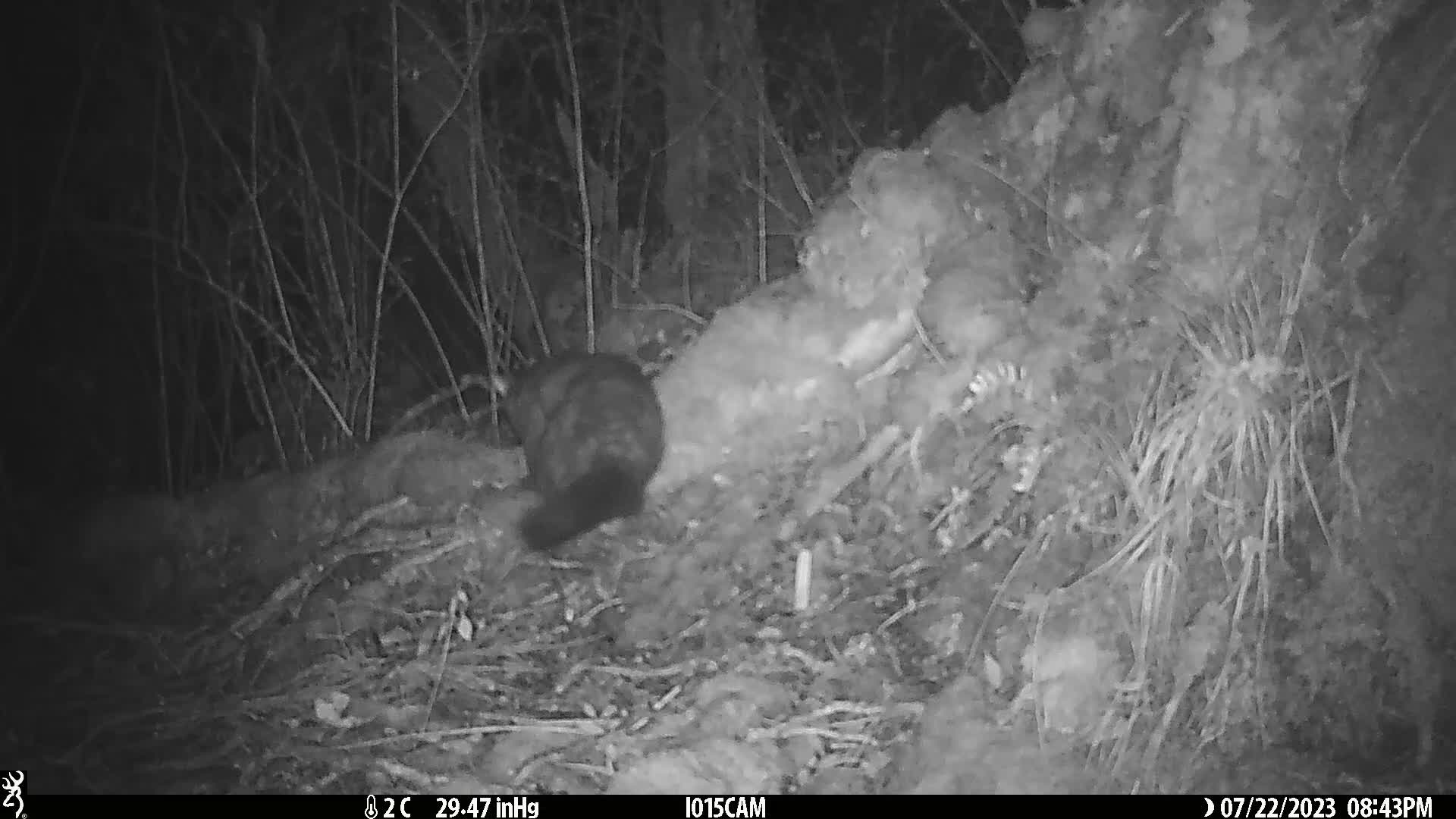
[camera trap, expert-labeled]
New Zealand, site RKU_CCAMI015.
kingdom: Animalia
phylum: Chordata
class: Mammalia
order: Diprotodontia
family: Phalangeridae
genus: Trichosurus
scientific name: Trichosurus vulpecula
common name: common brushtail possum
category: possum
Possum (common brushtail possum) (Trichosurus vulpecula).